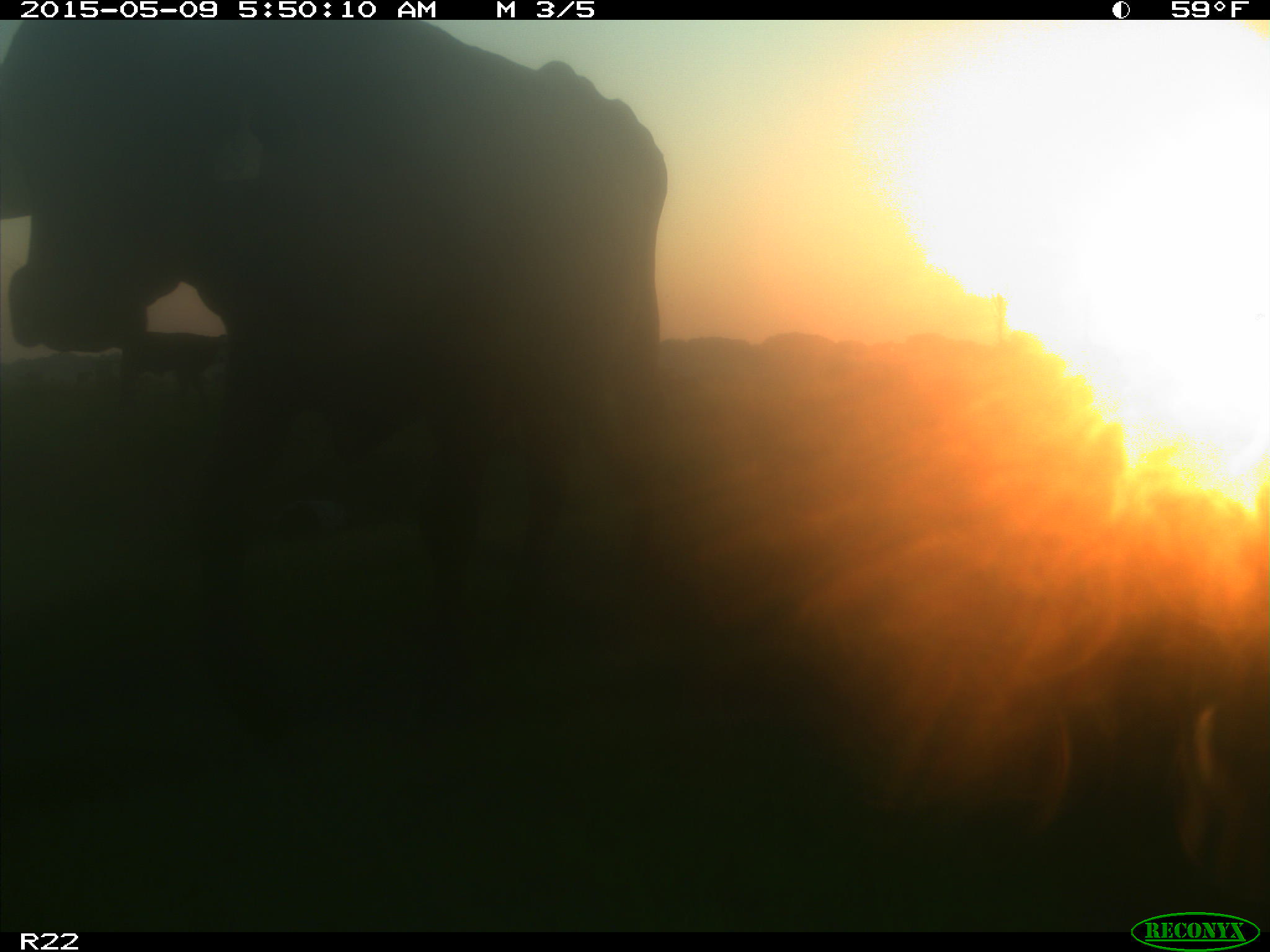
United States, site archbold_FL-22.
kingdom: Animalia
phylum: Chordata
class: Mammalia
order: Artiodactyla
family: Bovidae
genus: Bos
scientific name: Bos taurus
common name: domestic cow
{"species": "Bos taurus (domestic cow)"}